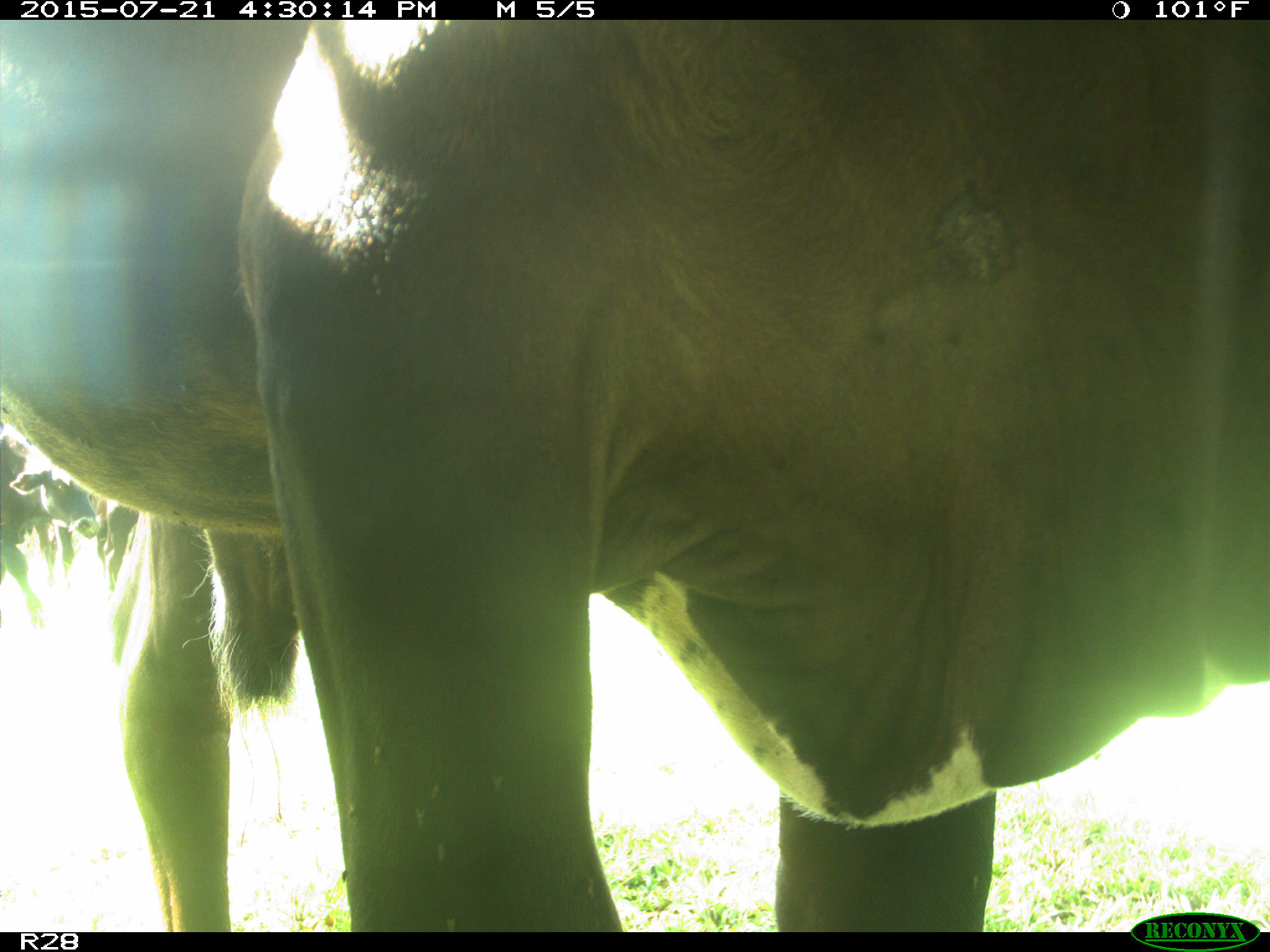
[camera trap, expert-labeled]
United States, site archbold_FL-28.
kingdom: Animalia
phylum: Chordata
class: Mammalia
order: Artiodactyla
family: Bovidae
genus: Bos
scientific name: Bos taurus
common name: domestic cow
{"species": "Bos taurus (domestic cow)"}